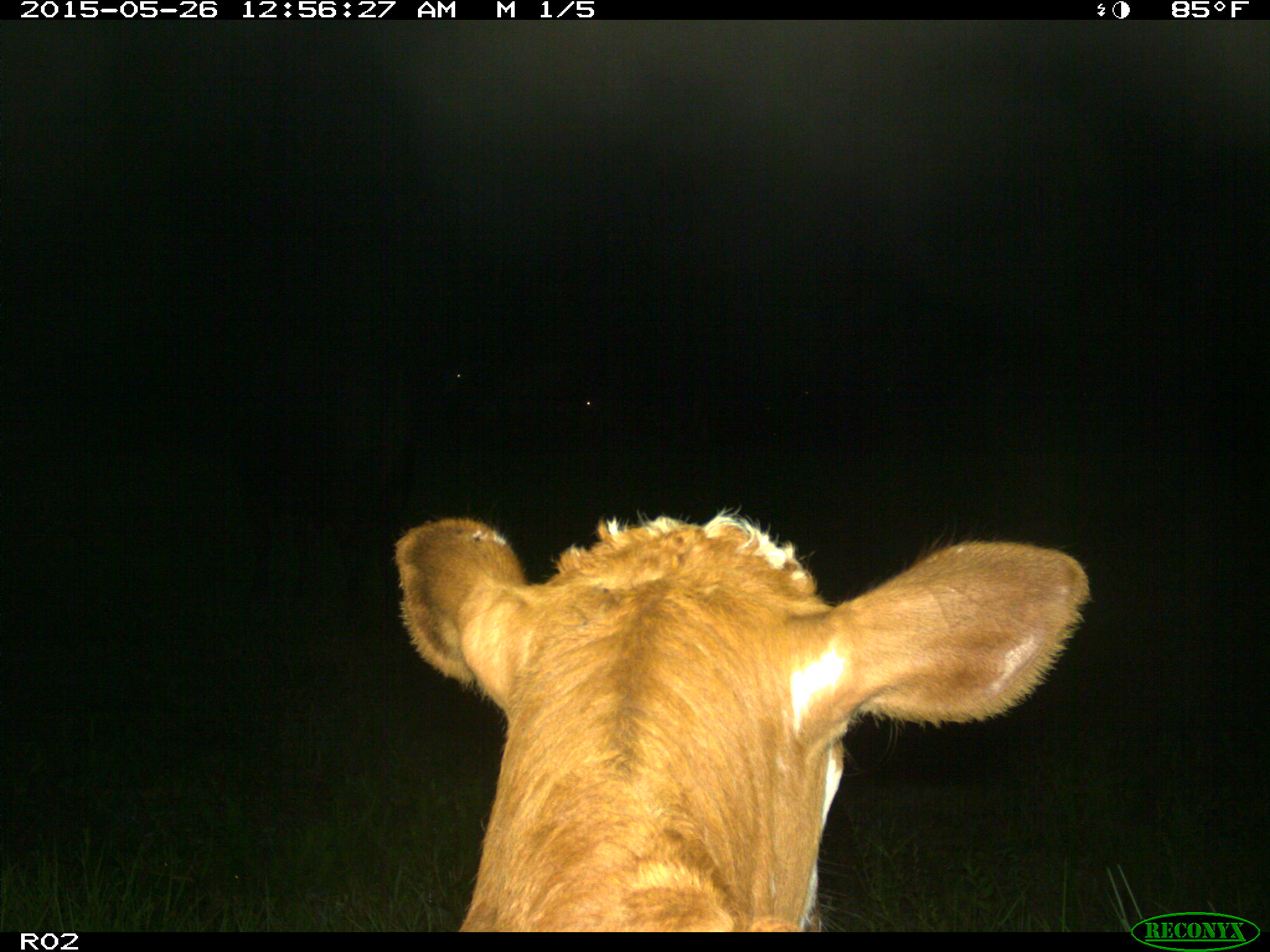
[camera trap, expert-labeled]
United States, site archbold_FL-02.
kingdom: Animalia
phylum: Chordata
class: Mammalia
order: Artiodactyla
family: Bovidae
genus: Bos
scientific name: Bos taurus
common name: domestic cow